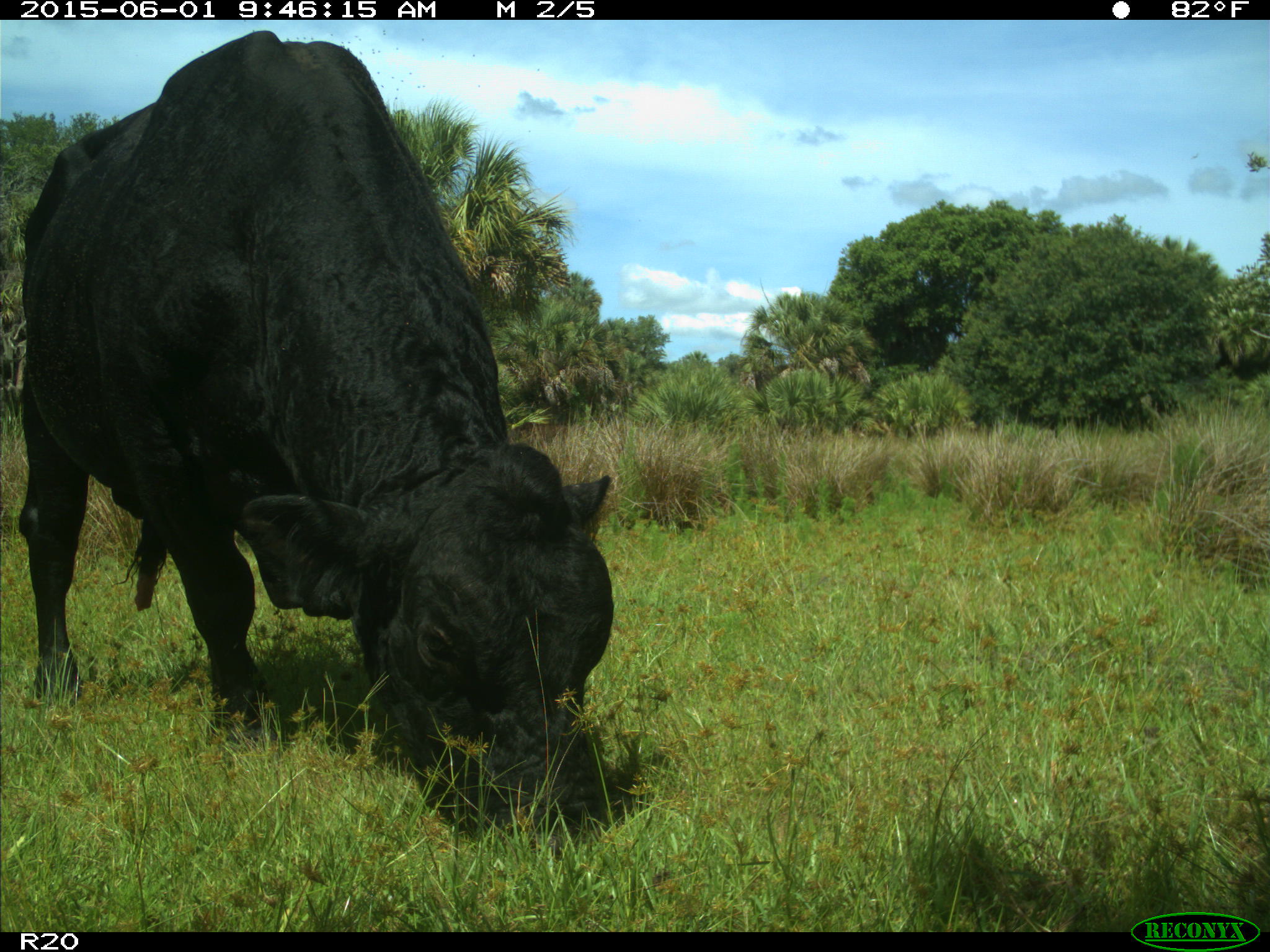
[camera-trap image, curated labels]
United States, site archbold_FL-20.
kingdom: Animalia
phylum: Chordata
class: Mammalia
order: Artiodactyla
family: Bovidae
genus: Bos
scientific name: Bos taurus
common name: domestic cow